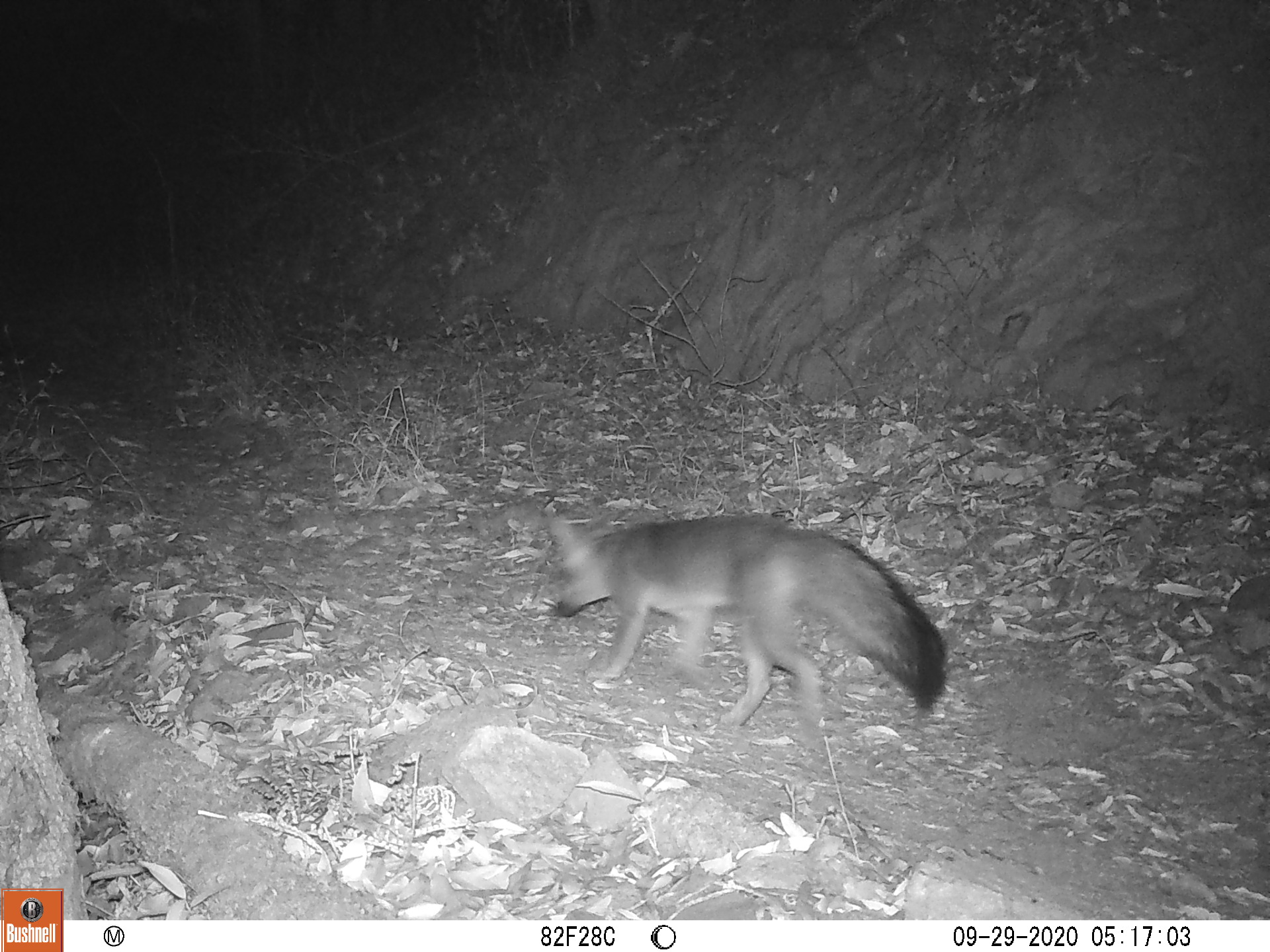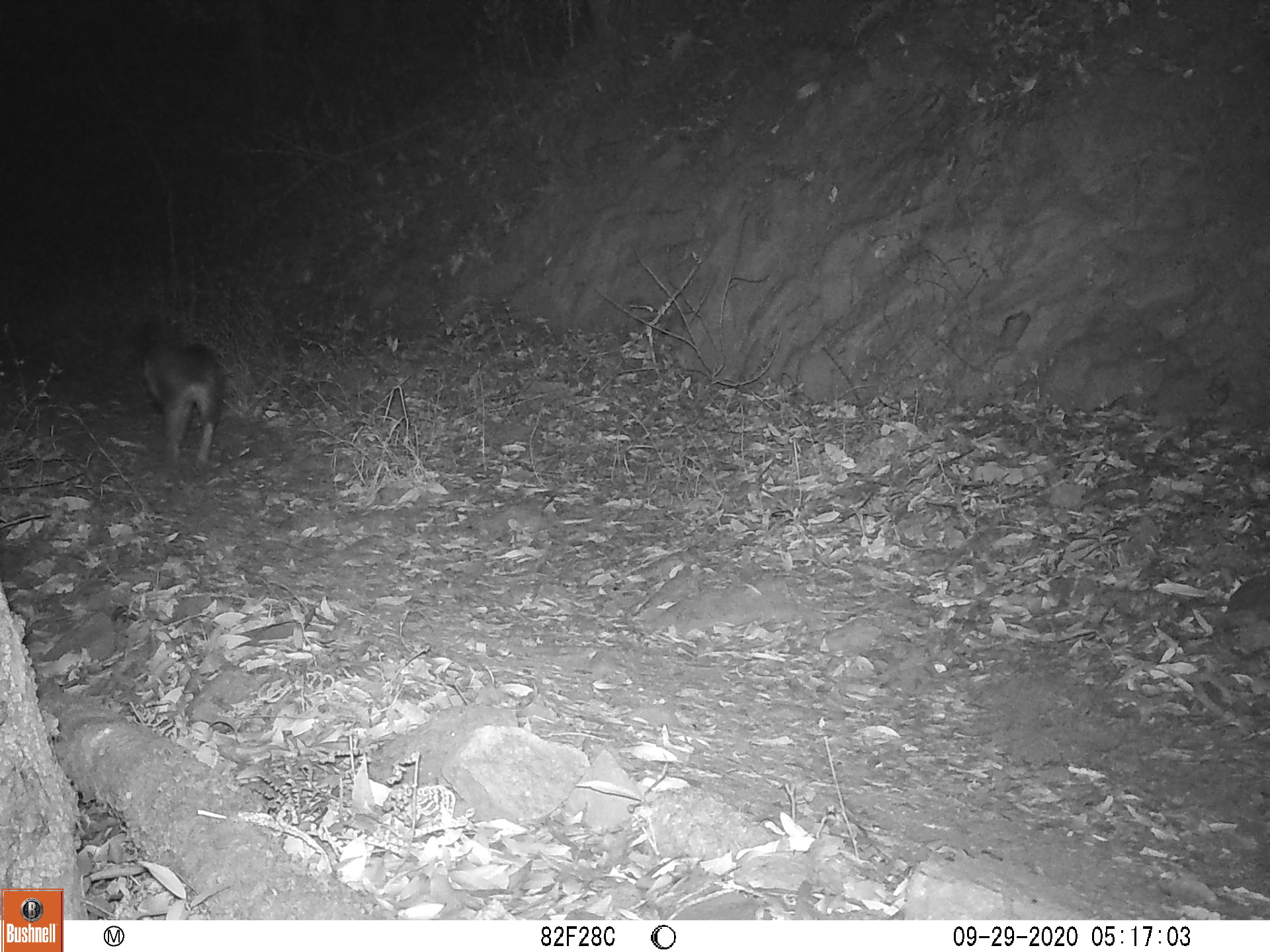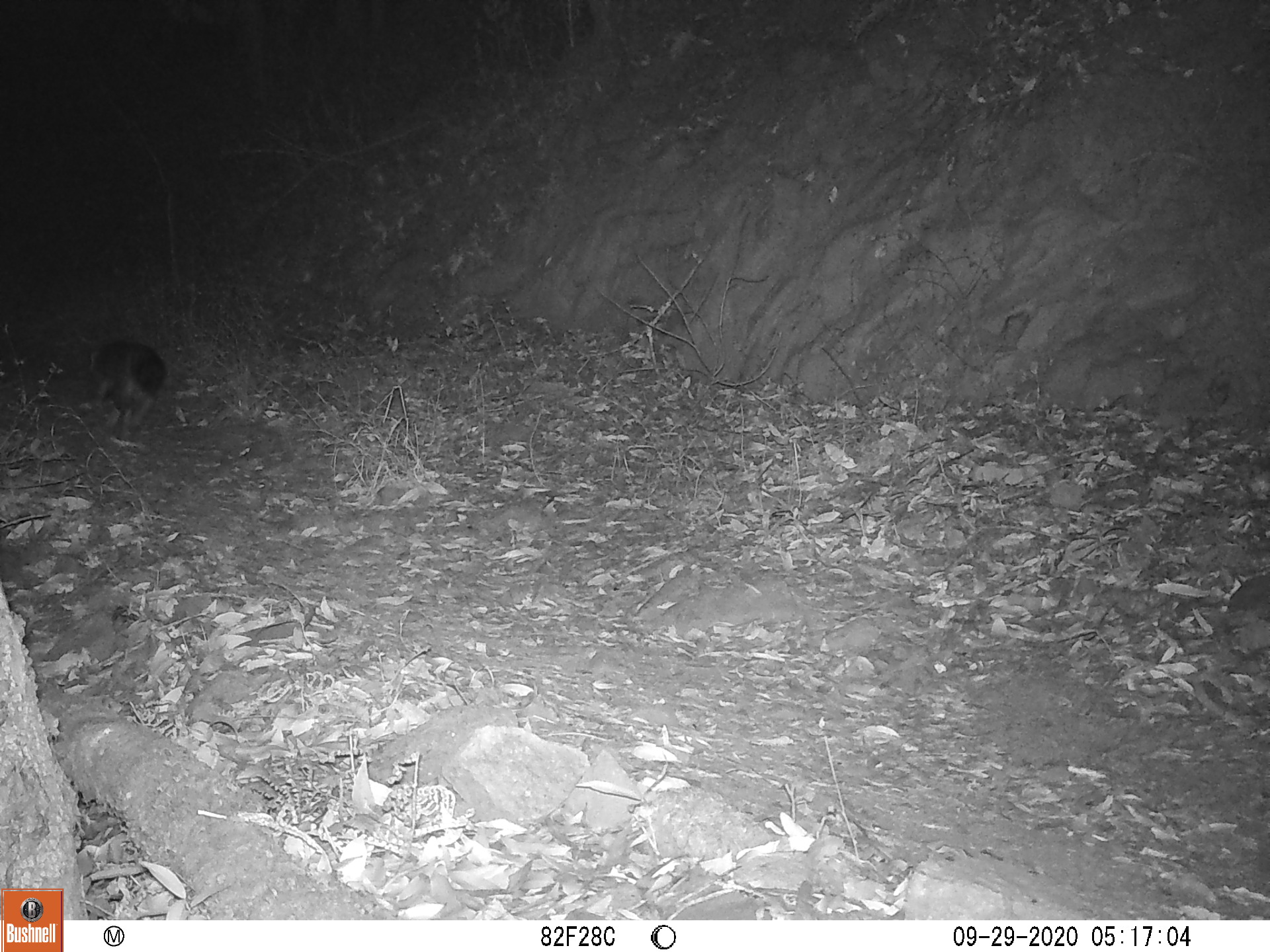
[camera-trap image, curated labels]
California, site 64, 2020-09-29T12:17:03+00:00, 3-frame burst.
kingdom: Animalia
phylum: Chordata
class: Mammalia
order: Carnivora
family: Canidae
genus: Urocyon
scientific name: Urocyon cinereoargenteus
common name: gray fox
Gray fox (Urocyon cinereoargenteus).